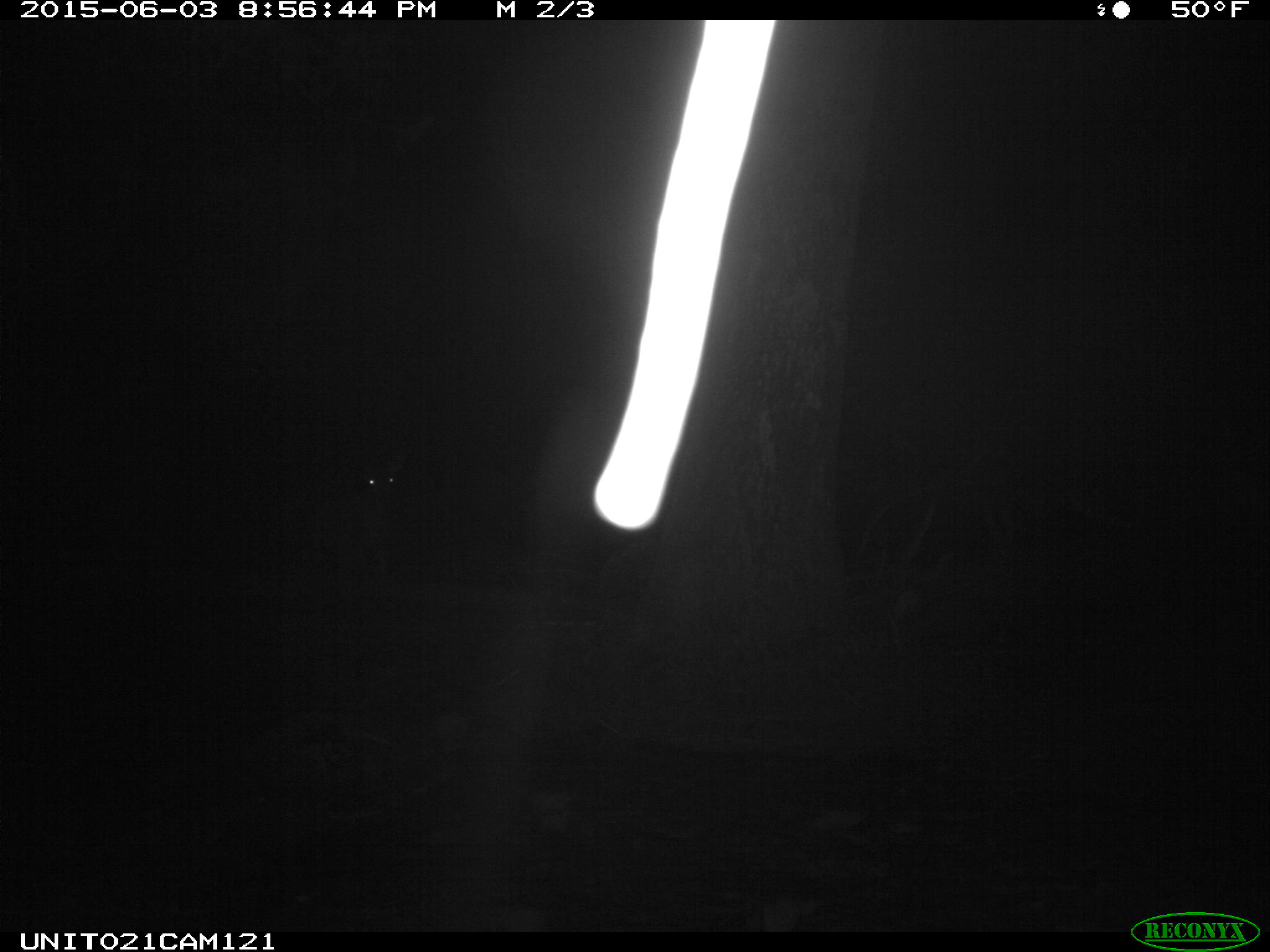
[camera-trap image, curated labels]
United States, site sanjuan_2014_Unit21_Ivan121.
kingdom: Animalia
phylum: Chordata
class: Mammalia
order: Artiodactyla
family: Cervidae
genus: Odocoileus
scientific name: Odocoileus hemionus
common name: mule deer